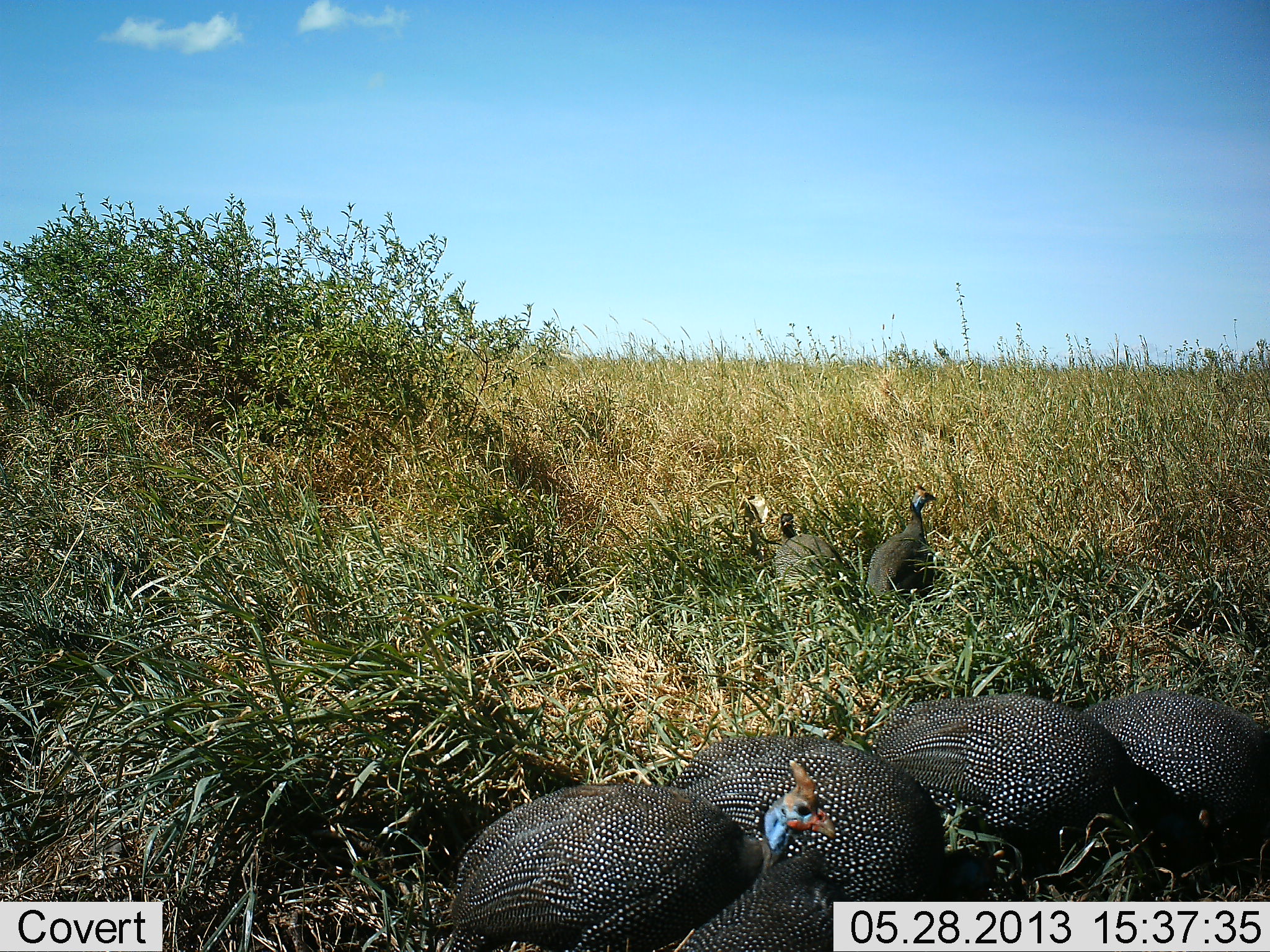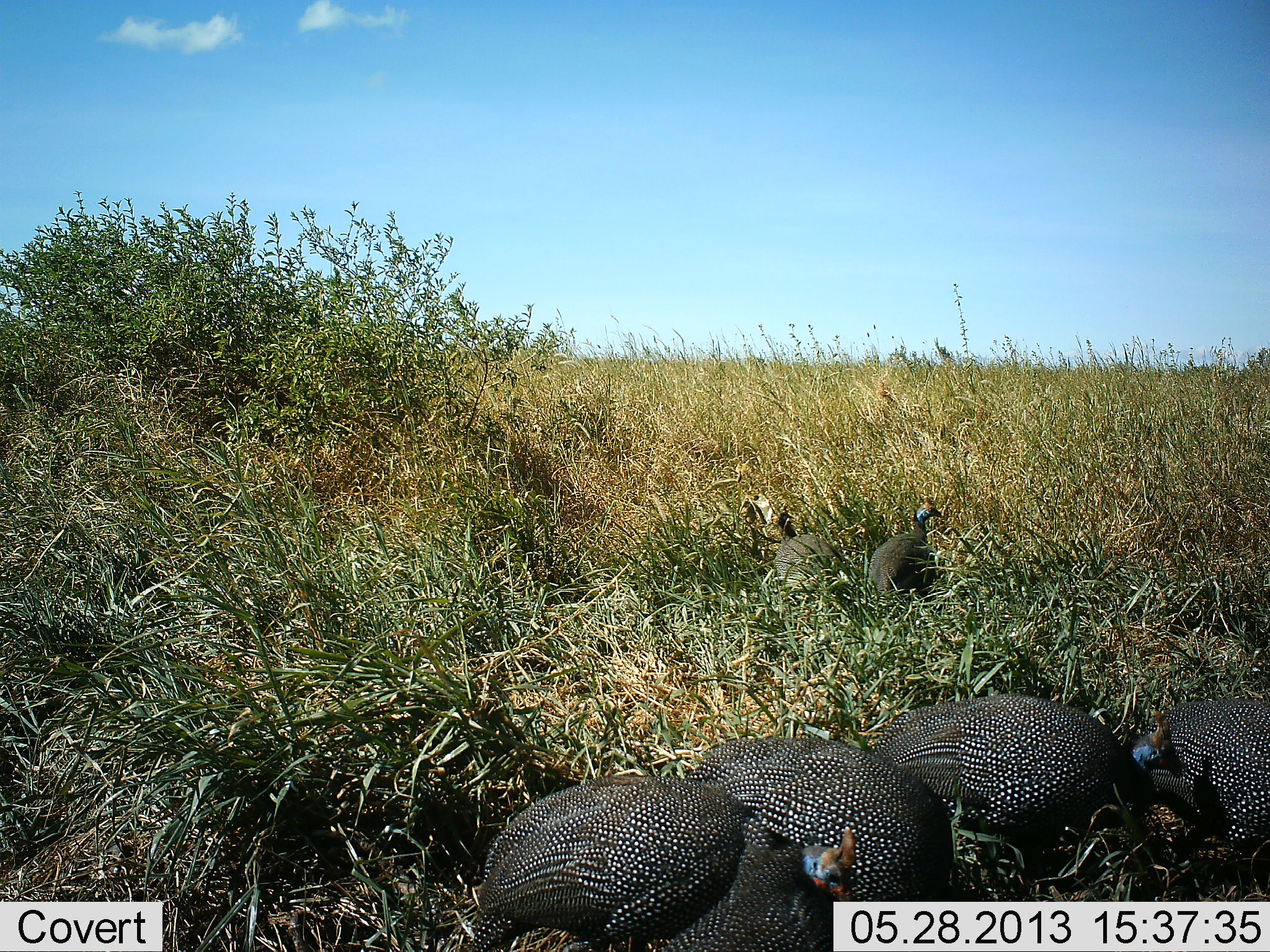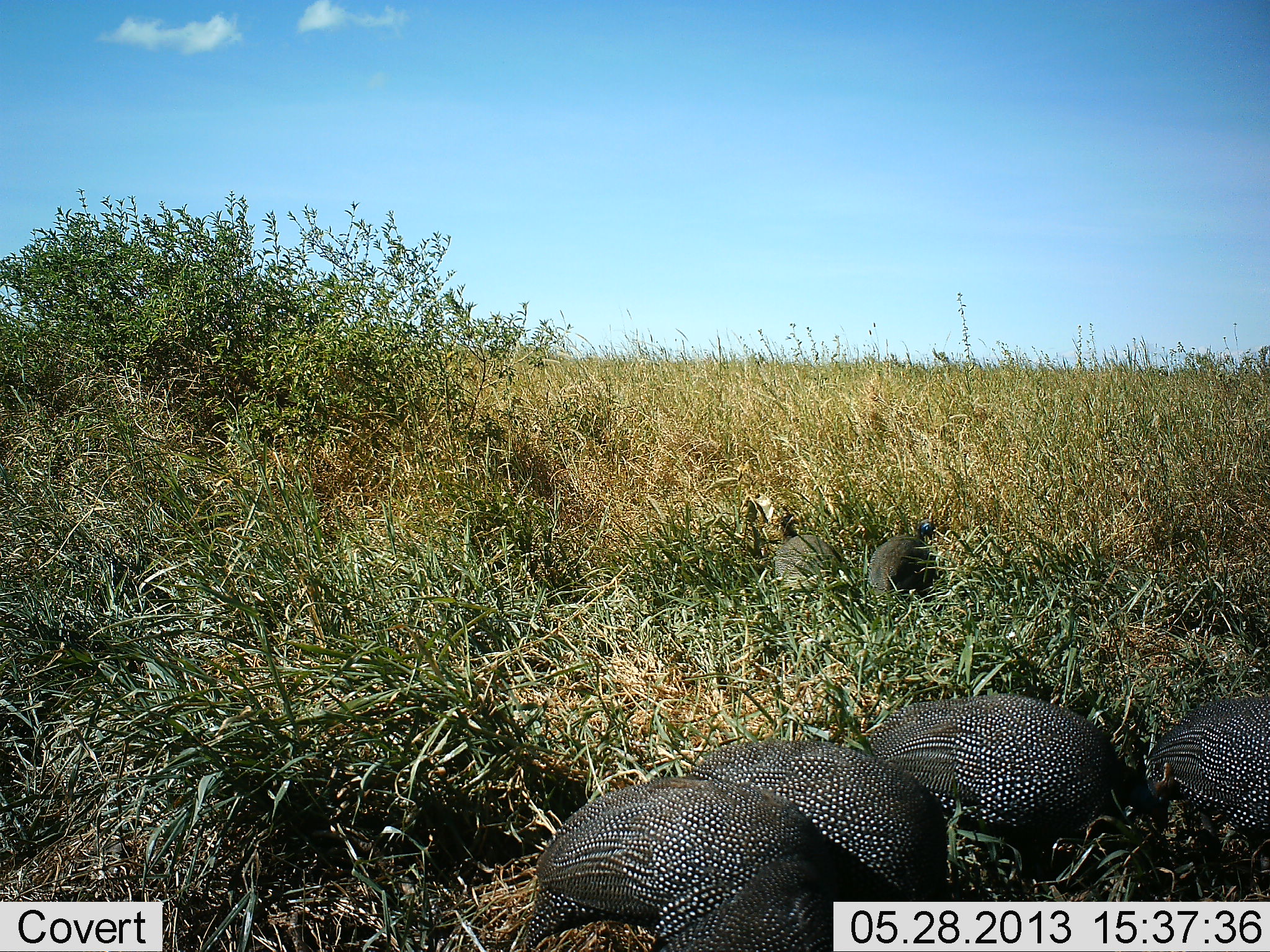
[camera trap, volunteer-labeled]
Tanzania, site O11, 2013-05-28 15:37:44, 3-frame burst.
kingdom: Animalia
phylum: Chordata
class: Aves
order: Galliformes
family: Numididae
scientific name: Numididae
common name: guinea fowl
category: guineafowl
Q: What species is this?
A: Guineafowl (guinea fowl) (Numididae).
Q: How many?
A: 6.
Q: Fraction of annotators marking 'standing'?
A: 30%.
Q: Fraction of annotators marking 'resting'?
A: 10%.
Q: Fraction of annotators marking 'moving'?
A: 0%.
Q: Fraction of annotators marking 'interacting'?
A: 0%.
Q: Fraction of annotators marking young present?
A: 0%.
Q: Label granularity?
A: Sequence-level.